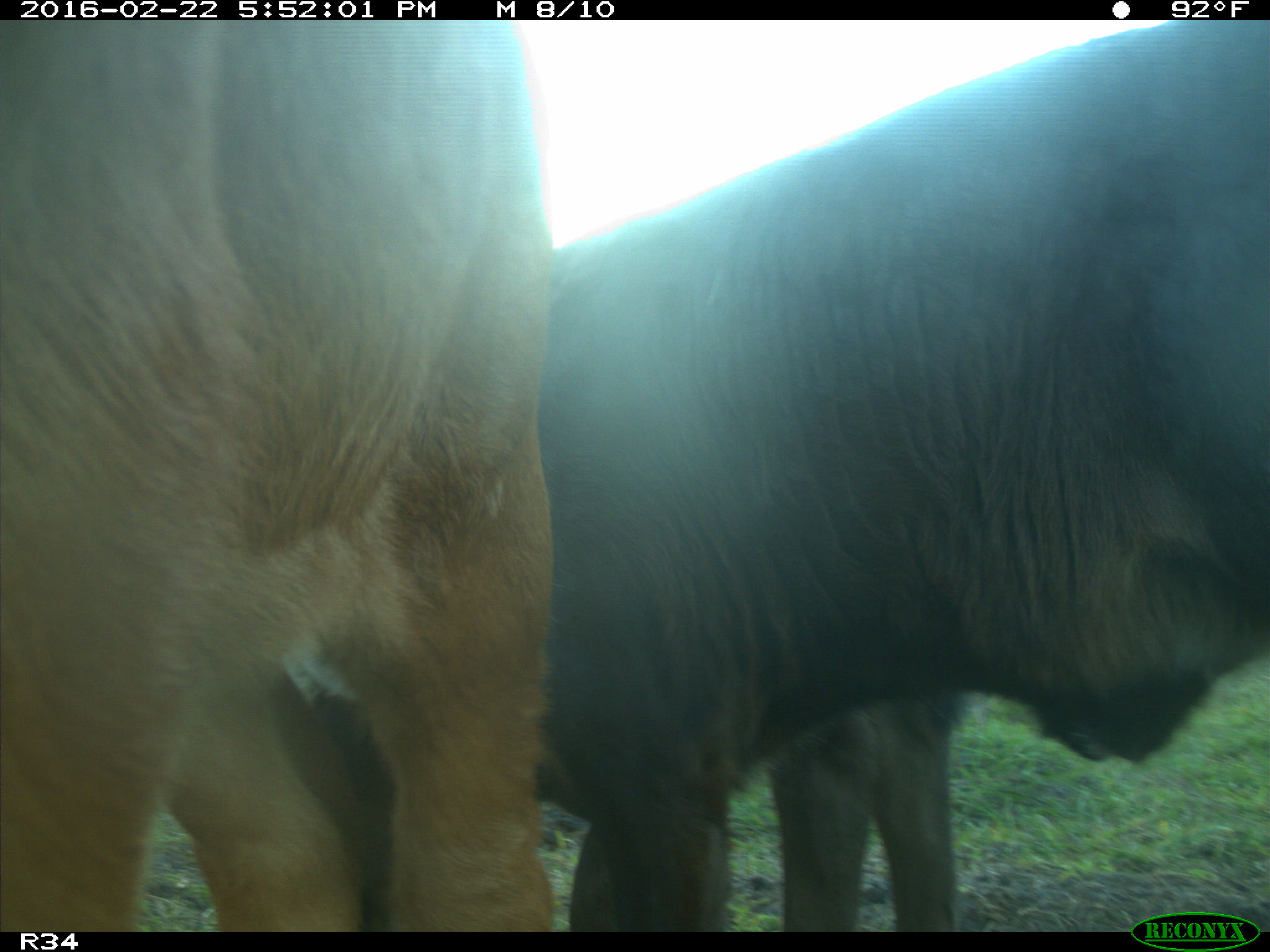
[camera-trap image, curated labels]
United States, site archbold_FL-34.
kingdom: Animalia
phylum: Chordata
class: Mammalia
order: Artiodactyla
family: Bovidae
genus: Bos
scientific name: Bos taurus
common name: domestic cow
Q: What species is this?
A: Bos taurus (domestic cow).